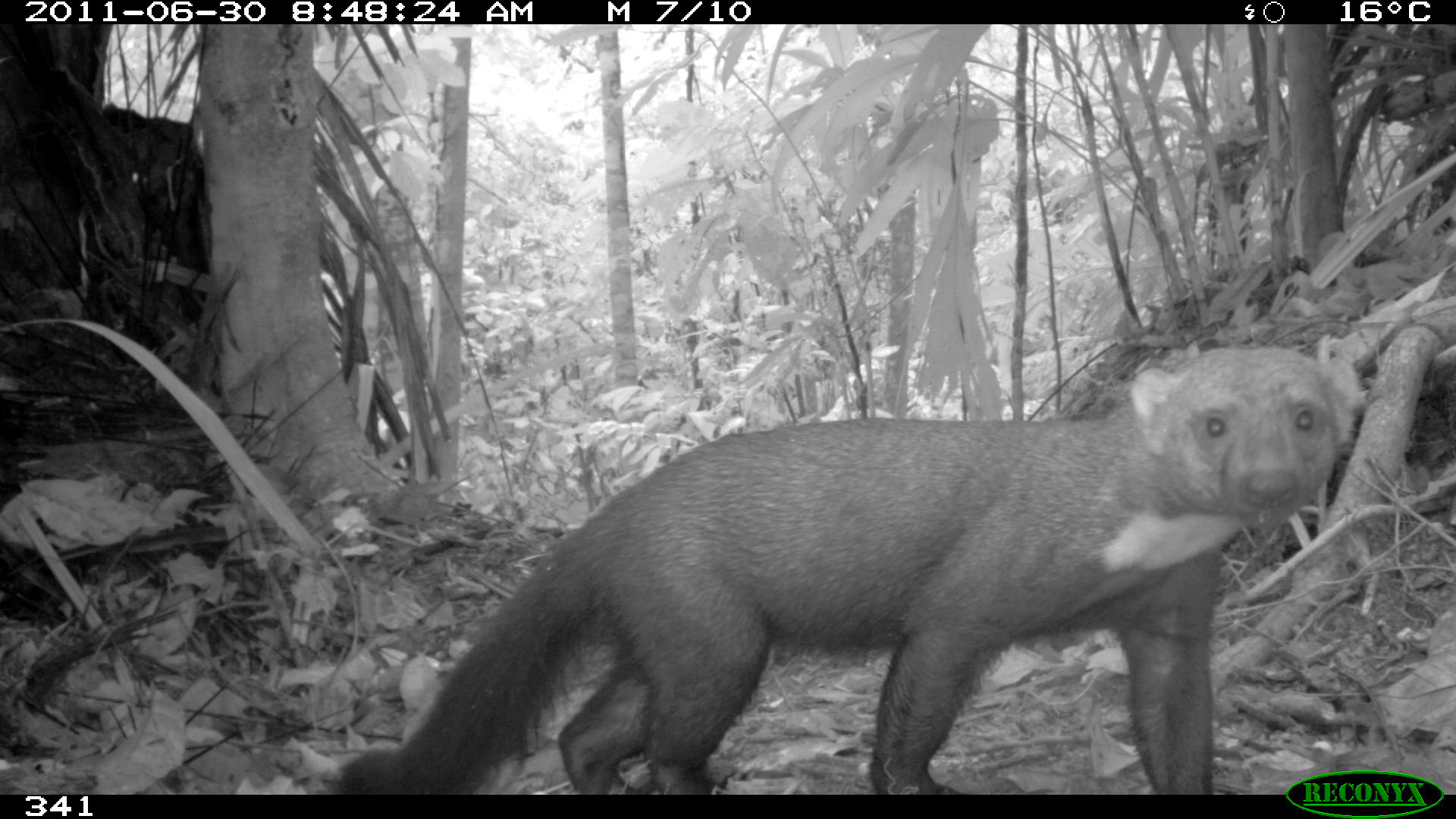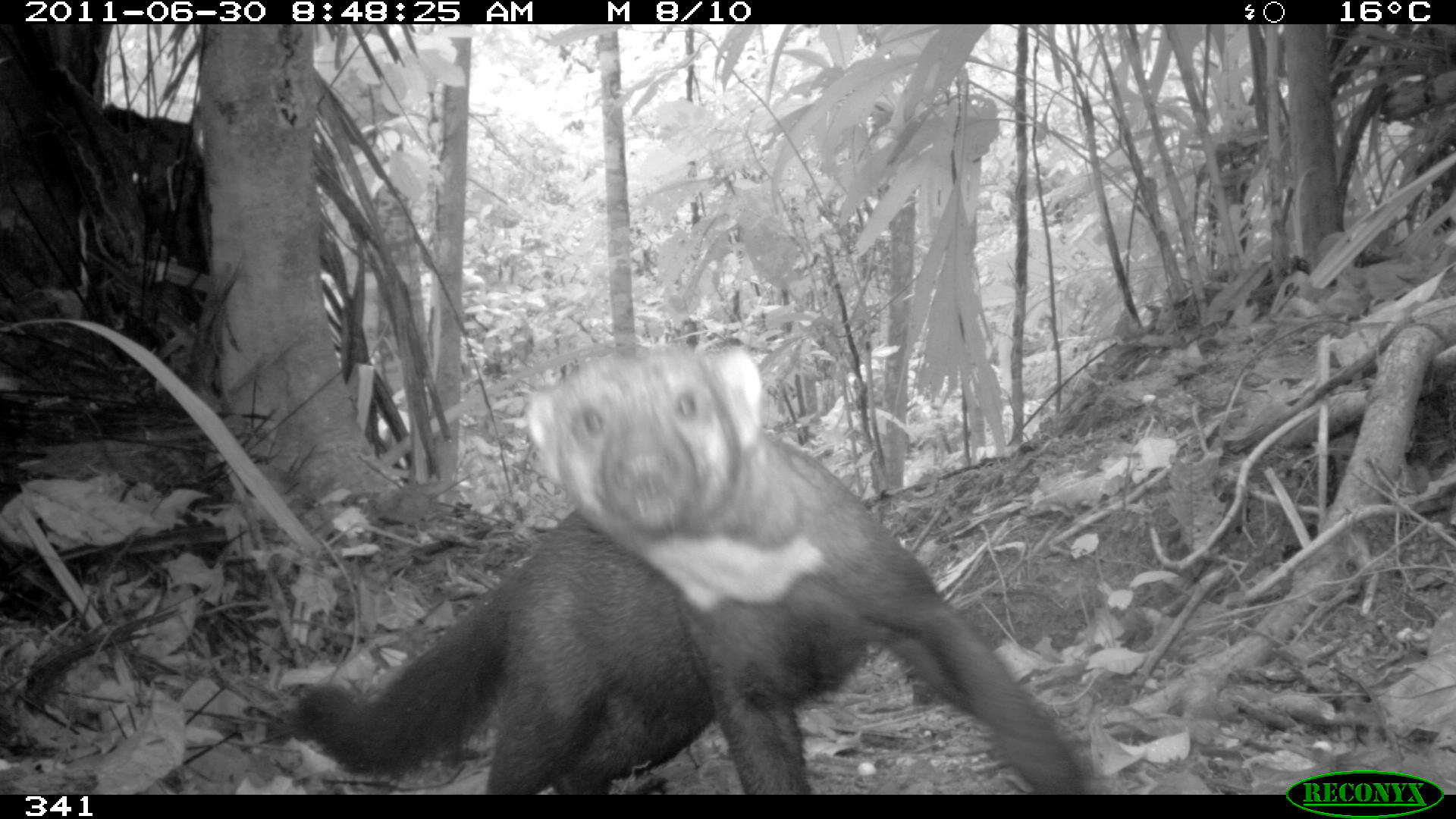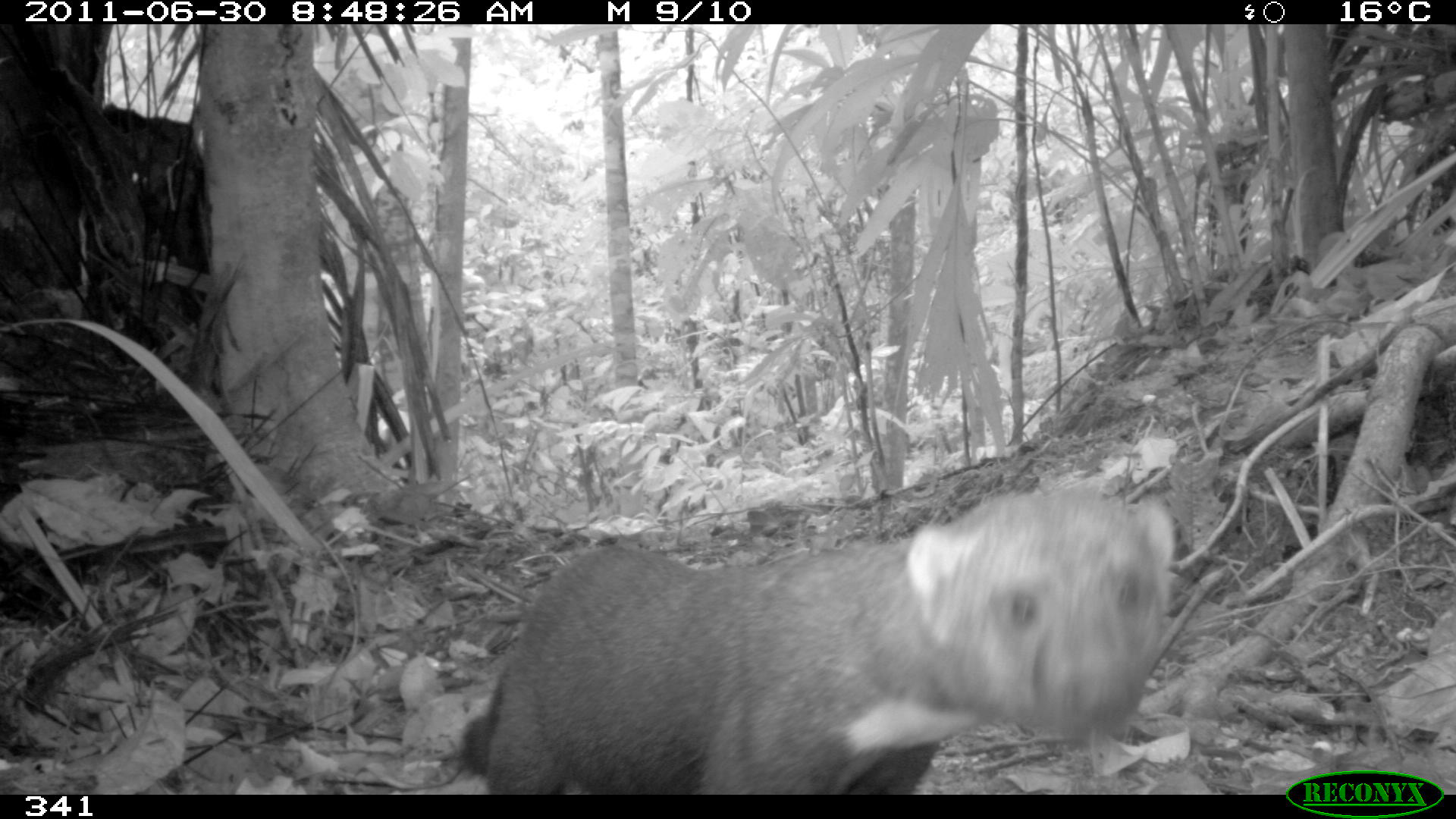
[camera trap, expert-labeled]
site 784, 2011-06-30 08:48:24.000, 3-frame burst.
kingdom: Animalia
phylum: Chordata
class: Mammalia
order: Carnivora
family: Mustelidae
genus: Eira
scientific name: Eira barbara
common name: tayra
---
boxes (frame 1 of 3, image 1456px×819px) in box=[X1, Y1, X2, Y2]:
eira barbara: box=[335, 343, 1354, 793]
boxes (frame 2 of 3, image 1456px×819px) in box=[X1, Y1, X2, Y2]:
eira barbara: box=[292, 342, 1085, 796]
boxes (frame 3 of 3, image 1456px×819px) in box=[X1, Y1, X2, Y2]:
eira barbara: box=[458, 480, 1175, 796]